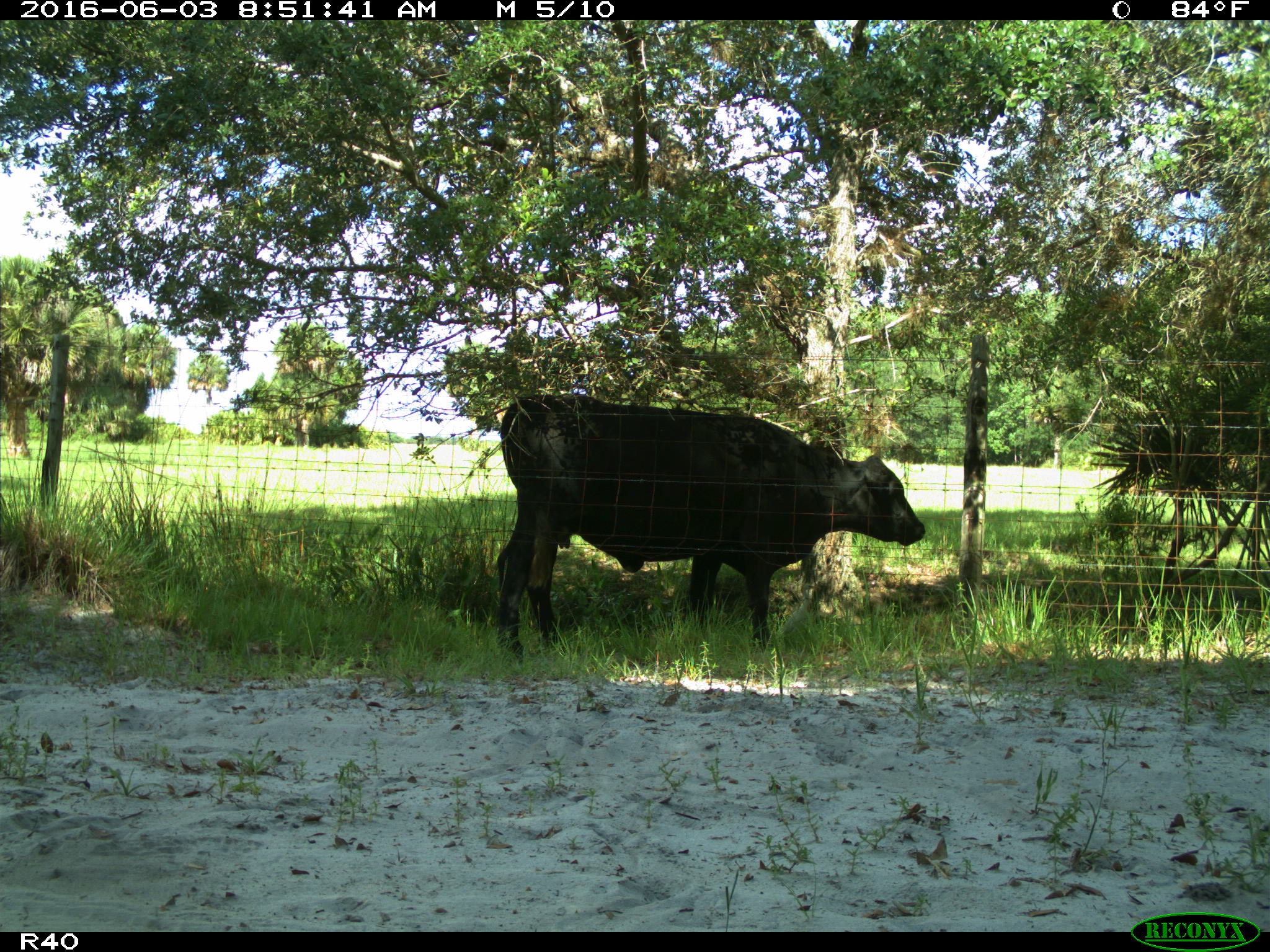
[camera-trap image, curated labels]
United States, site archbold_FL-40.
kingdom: Animalia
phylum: Chordata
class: Mammalia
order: Artiodactyla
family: Bovidae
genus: Bos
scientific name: Bos taurus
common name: domestic cow